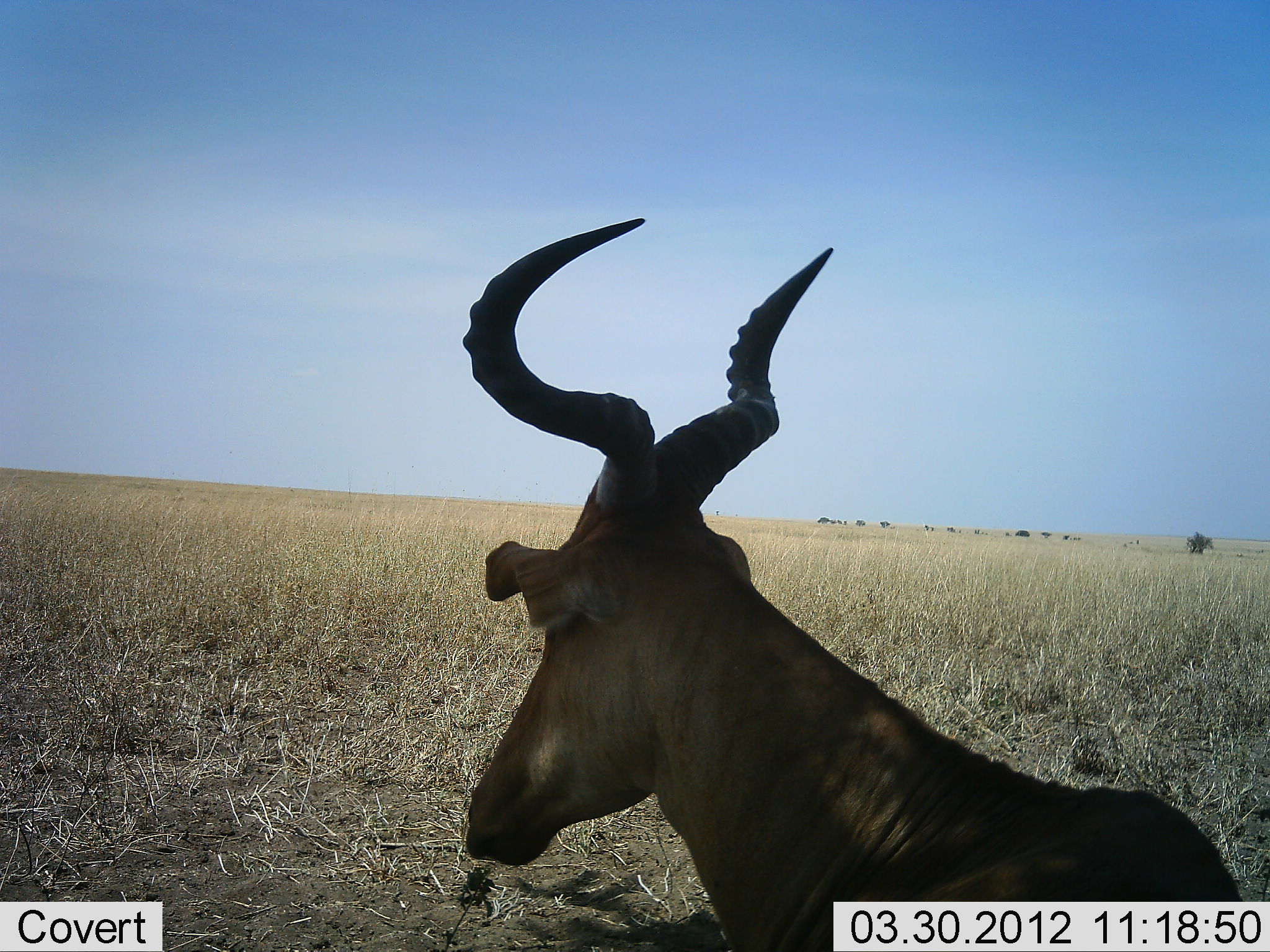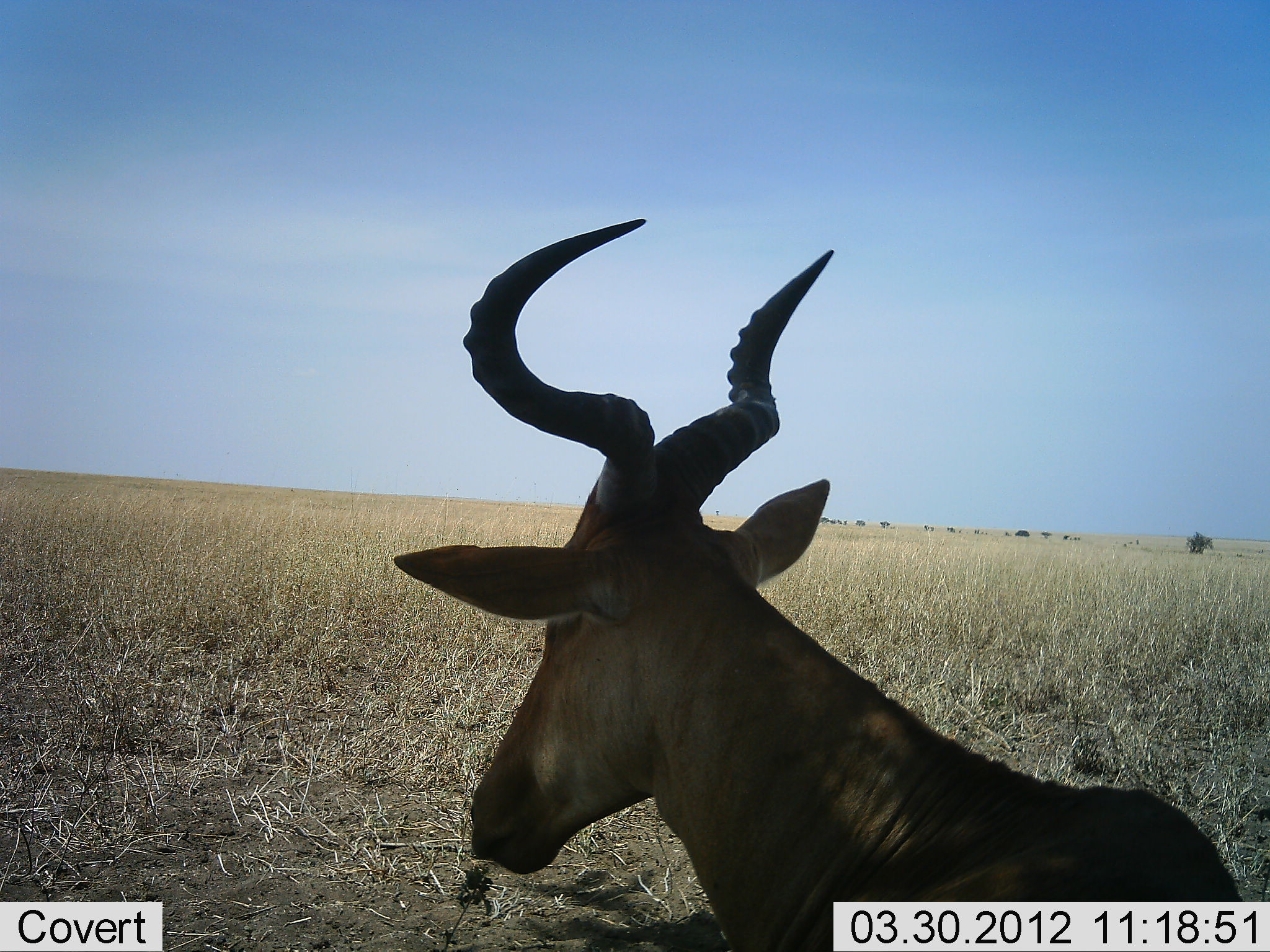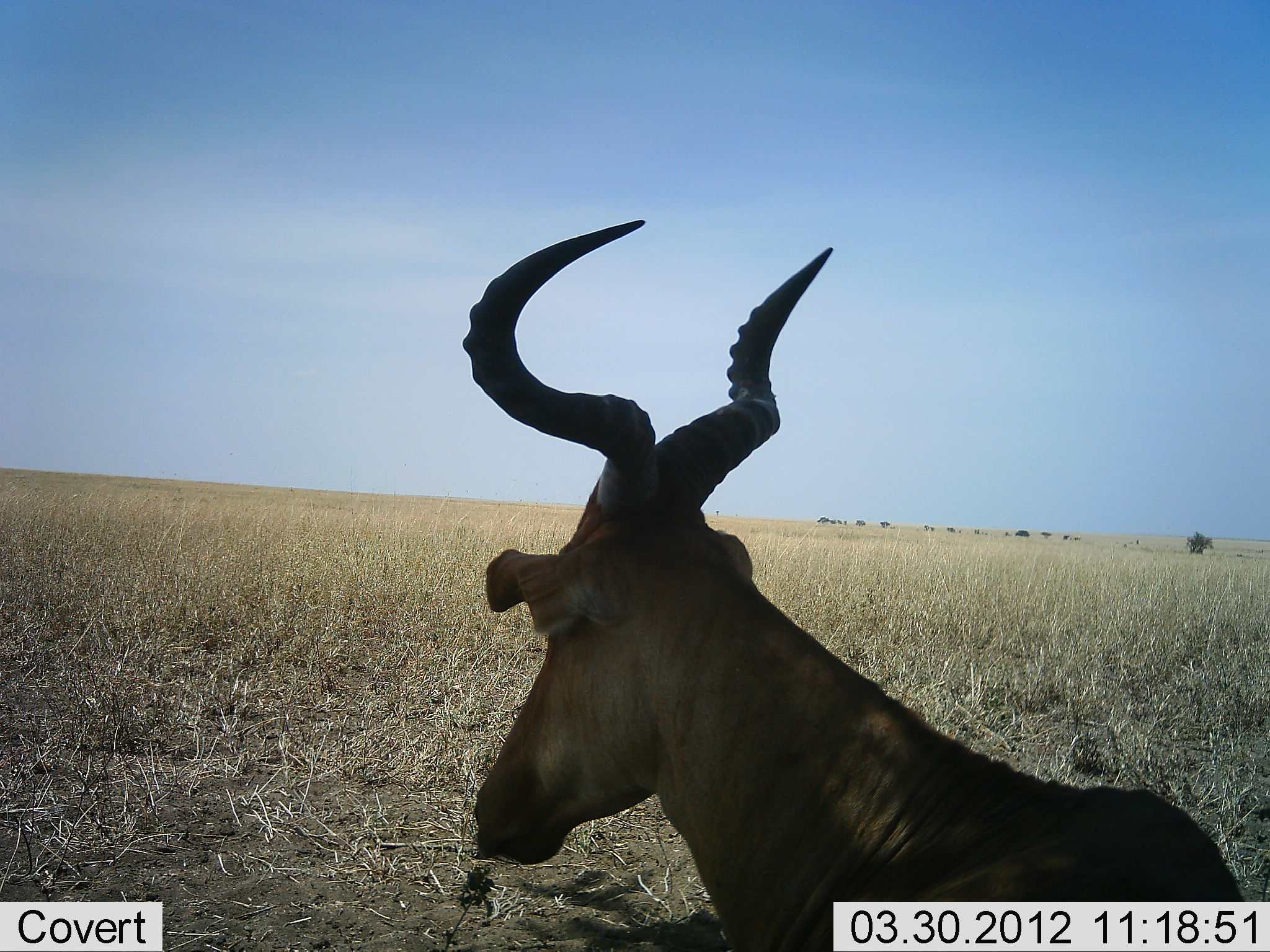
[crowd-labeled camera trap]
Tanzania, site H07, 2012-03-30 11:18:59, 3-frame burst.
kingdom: Animalia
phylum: Chordata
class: Mammalia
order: Artiodactyla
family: Bovidae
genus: Alcelaphus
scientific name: Alcelaphus buselaphus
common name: hartebeest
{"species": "hartebeest (Alcelaphus buselaphus)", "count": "1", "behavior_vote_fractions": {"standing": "40%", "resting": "65%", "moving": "0%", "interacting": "0%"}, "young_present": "0%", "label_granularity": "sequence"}